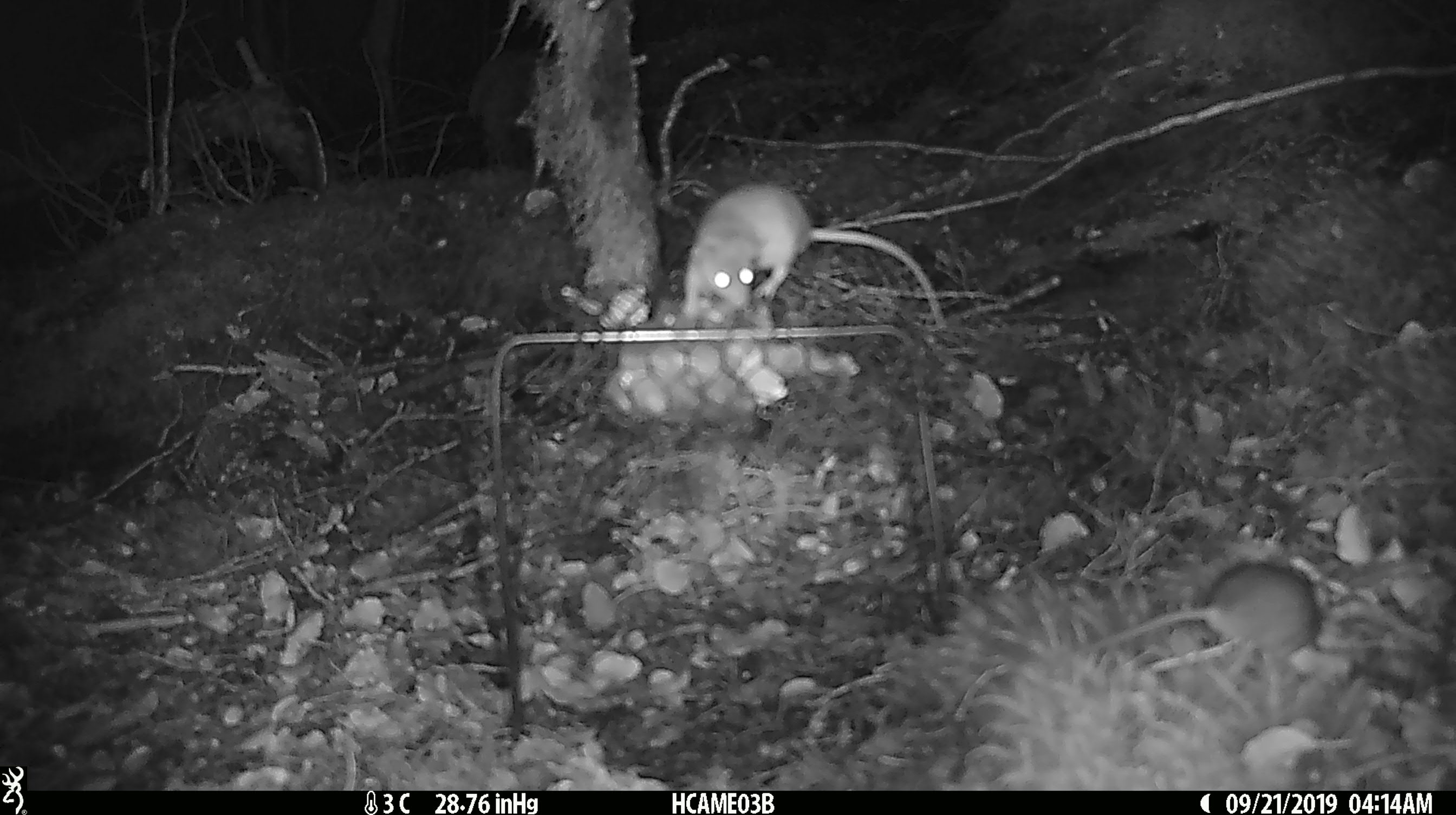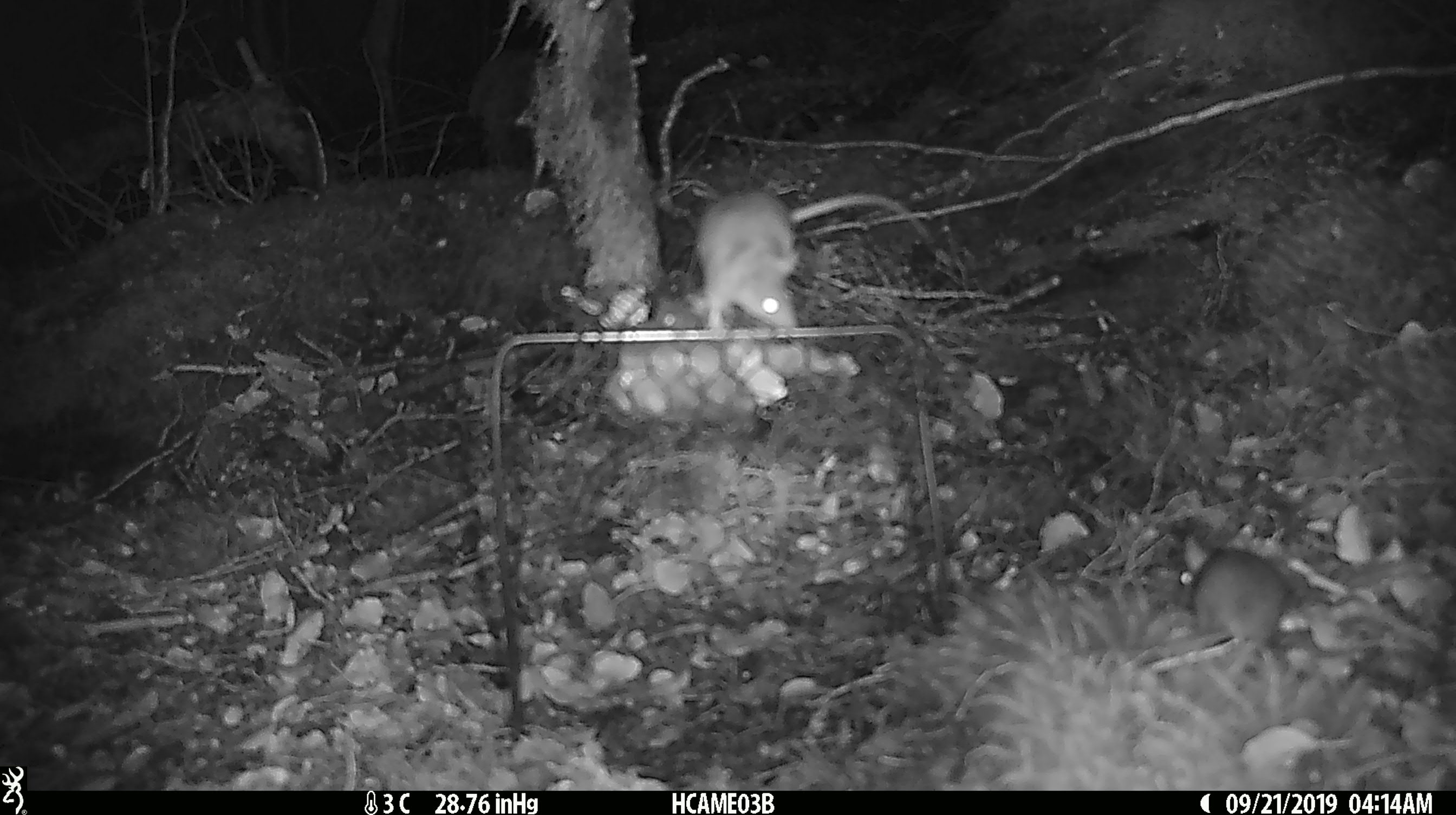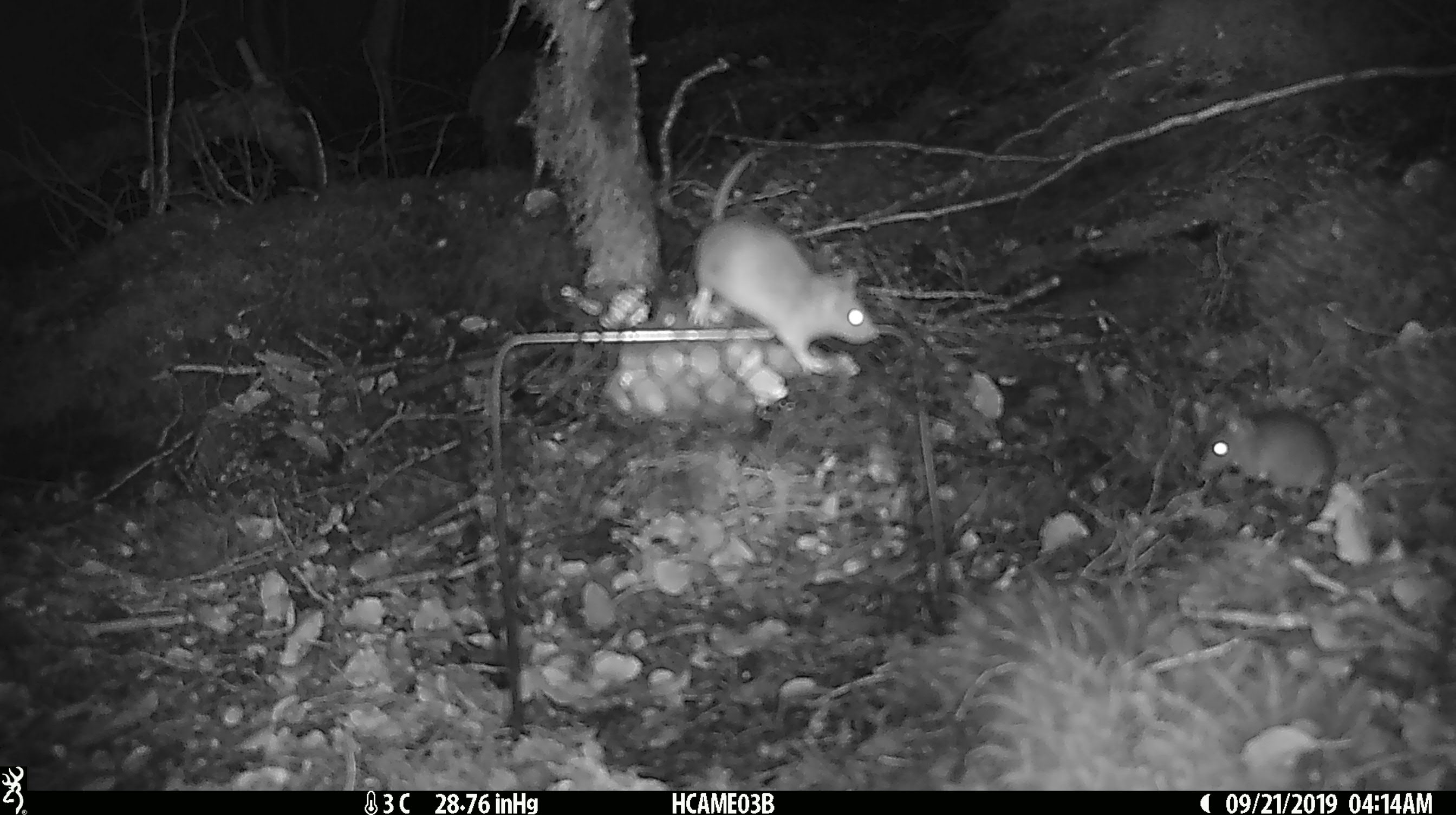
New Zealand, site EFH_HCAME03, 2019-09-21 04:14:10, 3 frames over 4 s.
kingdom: Animalia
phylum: Chordata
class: Mammalia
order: Rodentia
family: Muridae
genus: Mus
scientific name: Mus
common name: mouse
Mouse (Mus).